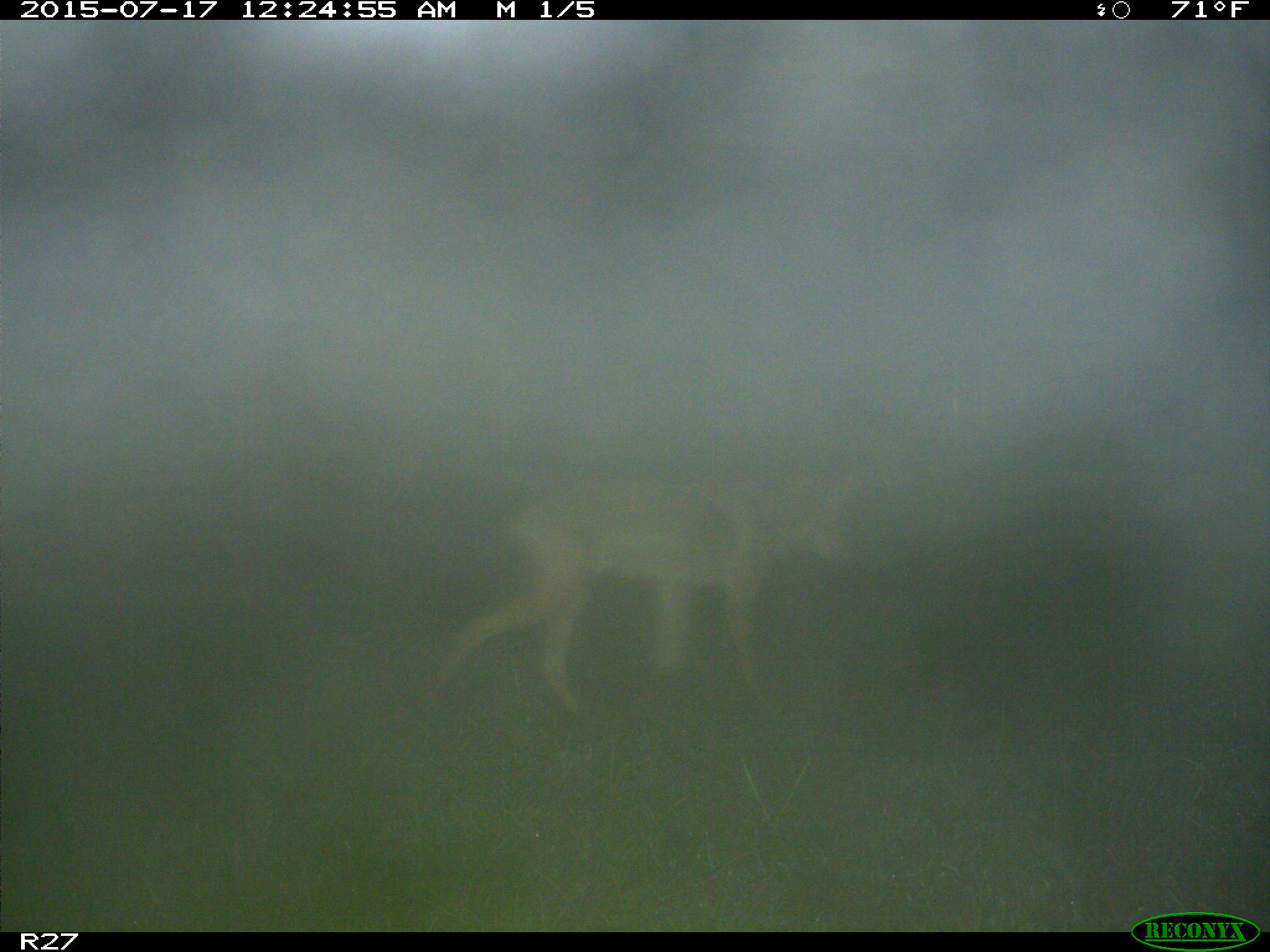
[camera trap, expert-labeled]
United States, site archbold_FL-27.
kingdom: Animalia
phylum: Chordata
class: Mammalia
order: Carnivora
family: Canidae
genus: Canis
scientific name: Canis latrans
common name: coyote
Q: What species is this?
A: Canis latrans (coyote).